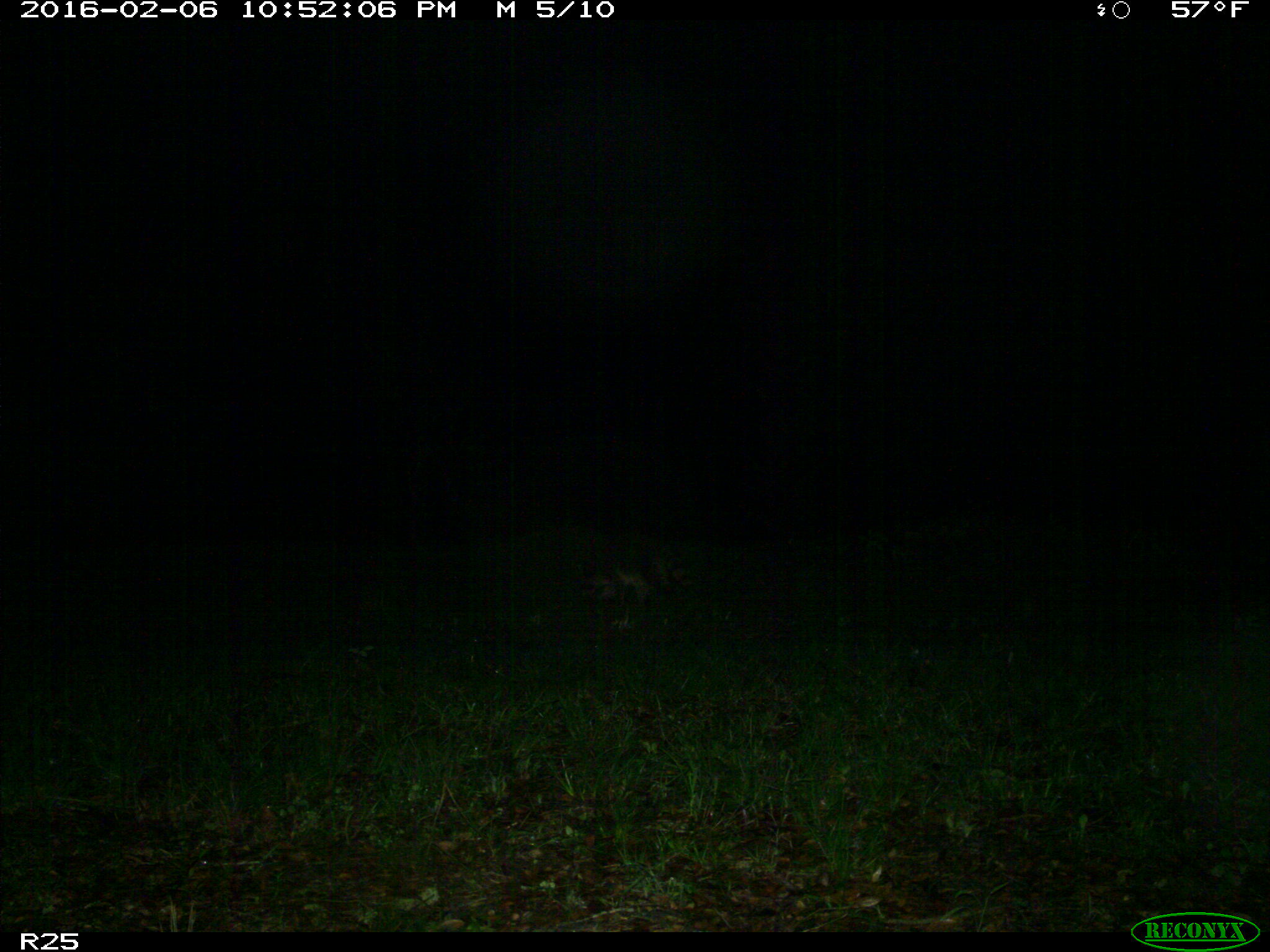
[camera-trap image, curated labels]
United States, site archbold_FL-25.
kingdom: Animalia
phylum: Chordata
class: Mammalia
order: Carnivora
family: Procyonidae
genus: Procyon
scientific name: Procyon lotor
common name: common raccoon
Procyon lotor (common raccoon).